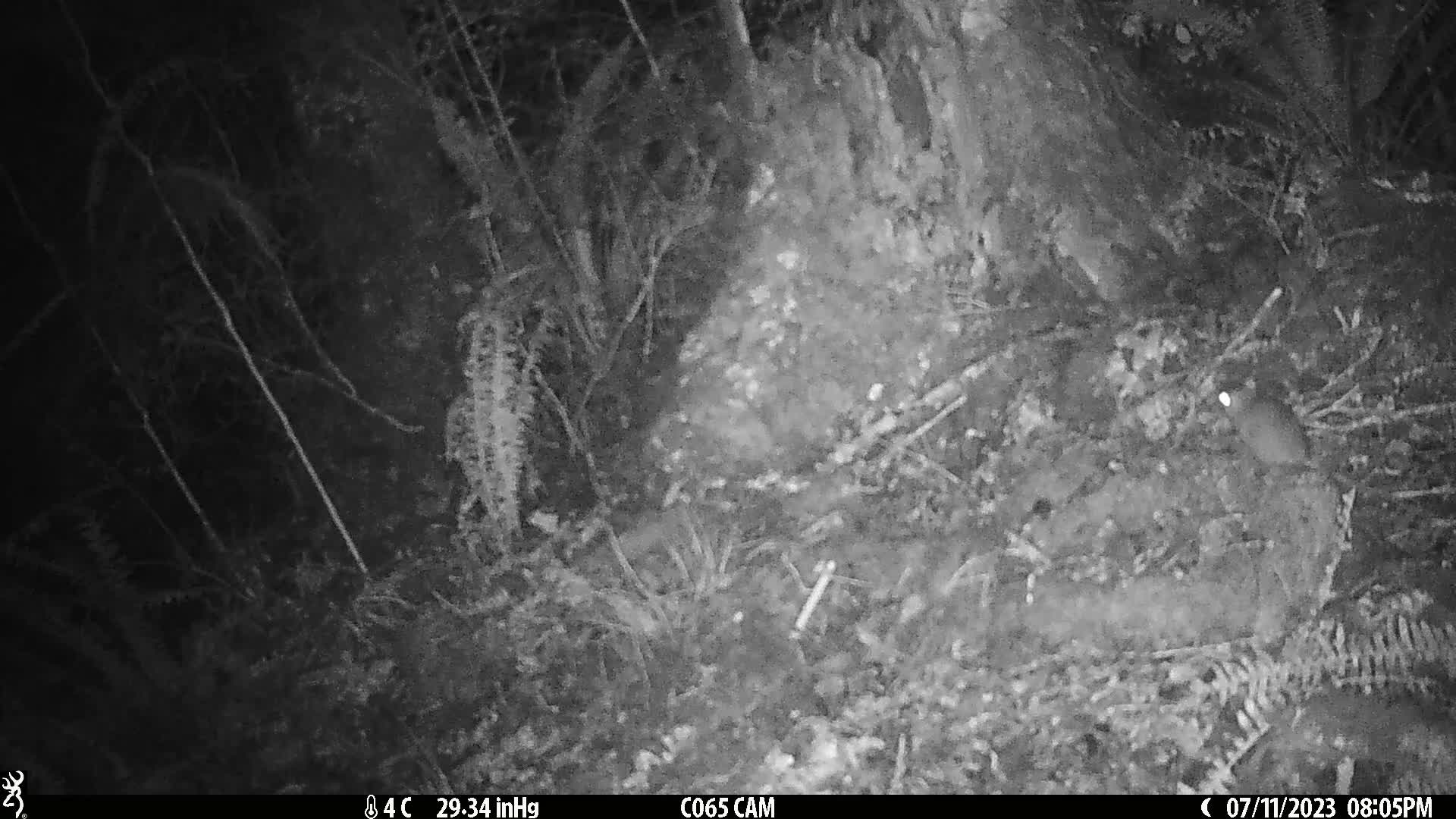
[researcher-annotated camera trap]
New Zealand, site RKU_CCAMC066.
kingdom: Animalia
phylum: Chordata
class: Mammalia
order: Rodentia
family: Muridae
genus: Rattus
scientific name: Rattus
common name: rat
Rat (Rattus).